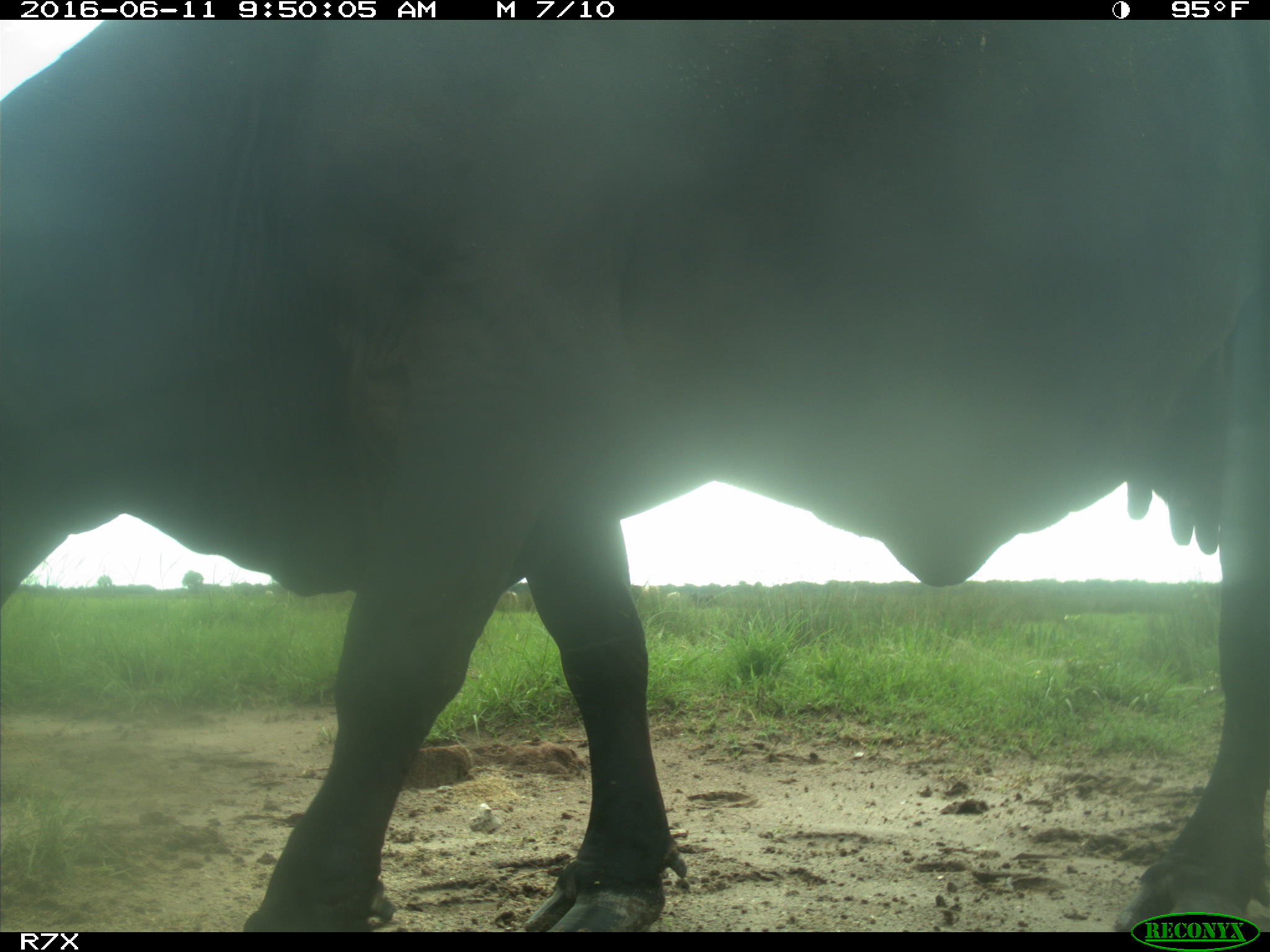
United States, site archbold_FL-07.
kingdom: Animalia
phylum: Chordata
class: Mammalia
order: Artiodactyla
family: Bovidae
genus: Bos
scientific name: Bos taurus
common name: domestic cow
Bos taurus (domestic cow).